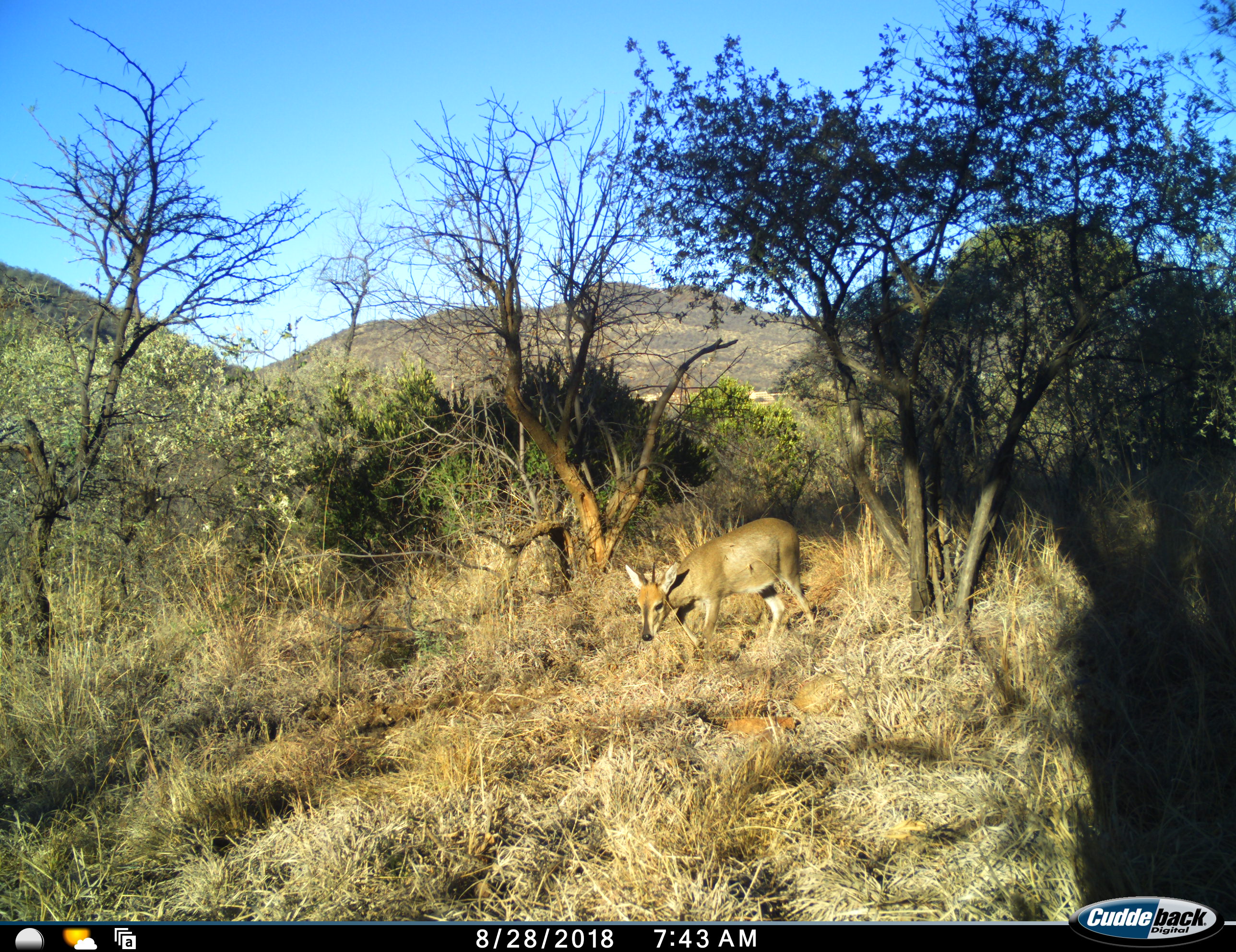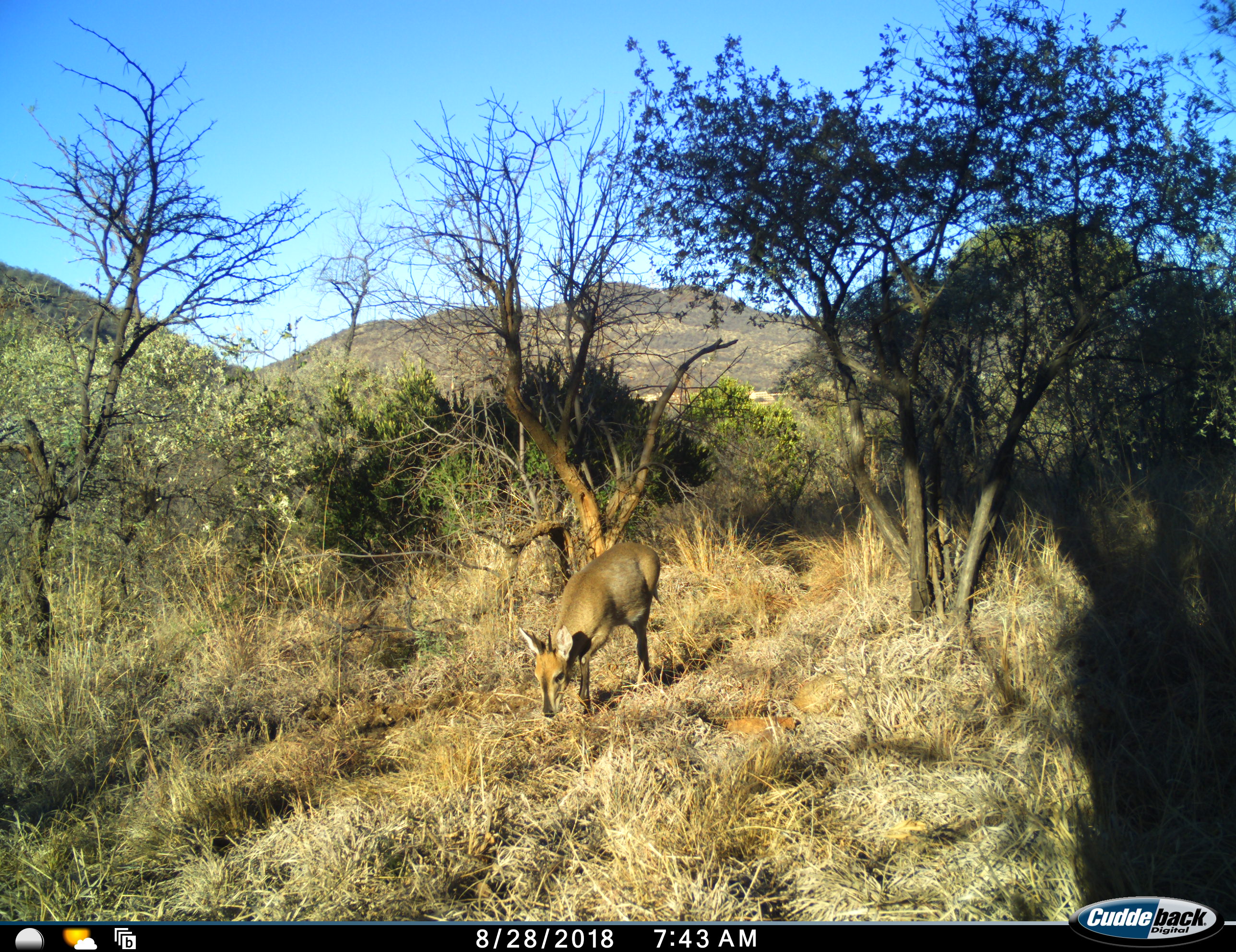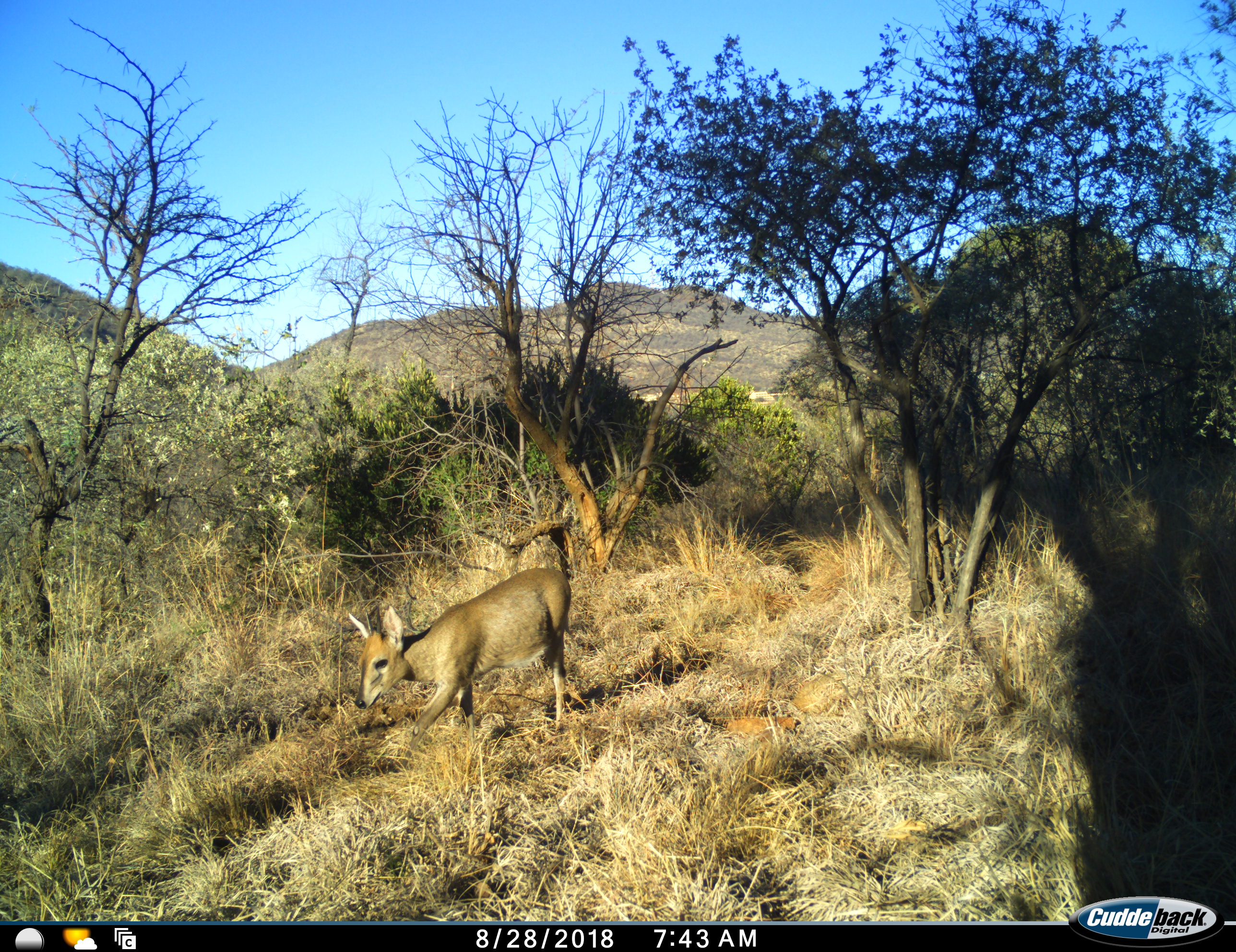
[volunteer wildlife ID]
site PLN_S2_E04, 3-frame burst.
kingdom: Animalia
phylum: Chordata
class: Mammalia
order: Artiodactyla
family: Bovidae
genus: Sylvicapra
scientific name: Sylvicapra grimmia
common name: common duiker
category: duikercommongrey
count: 1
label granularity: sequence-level